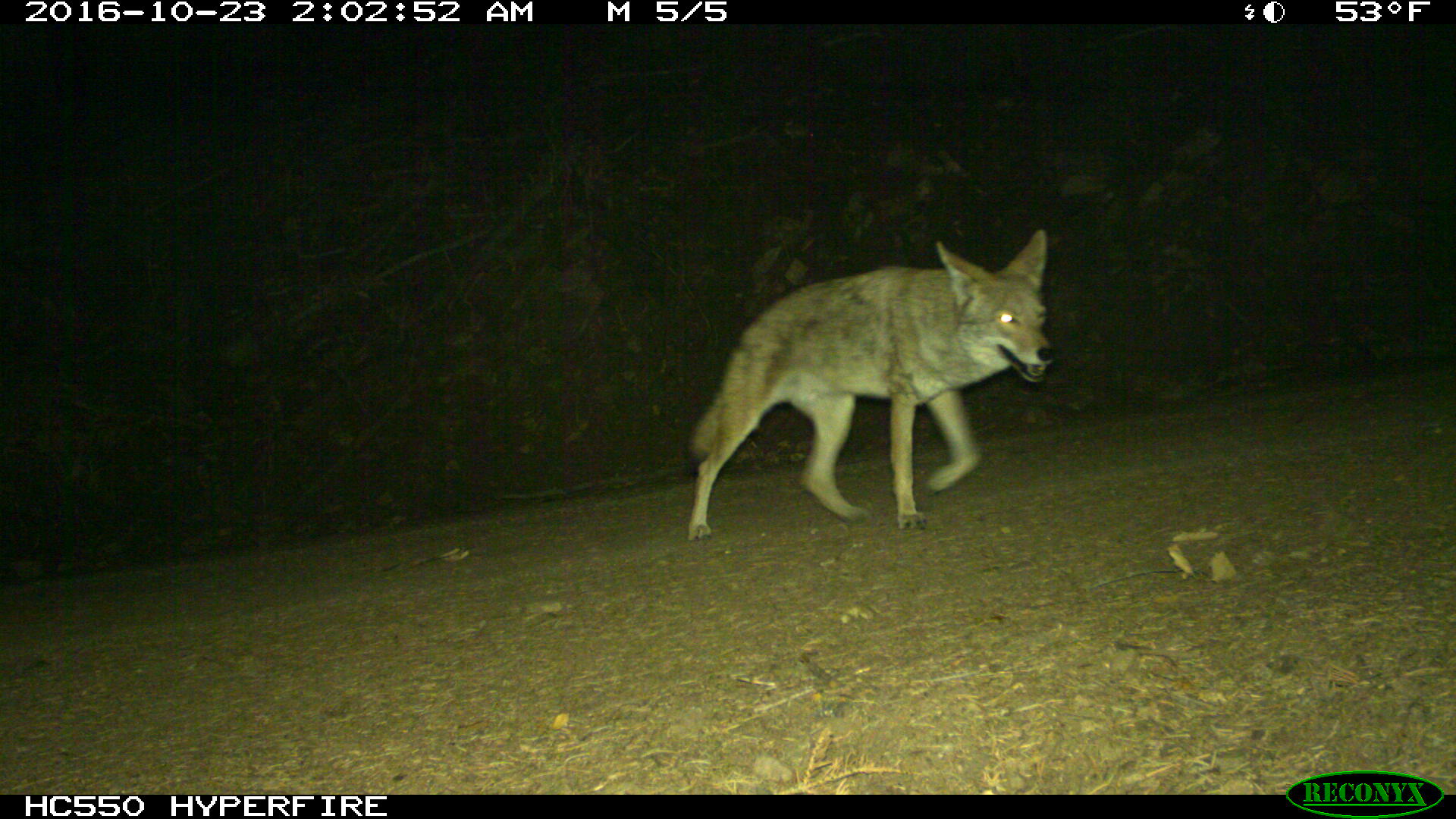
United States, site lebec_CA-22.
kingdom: Animalia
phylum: Chordata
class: Mammalia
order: Carnivora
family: Canidae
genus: Canis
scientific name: Canis latrans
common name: coyote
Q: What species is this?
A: Canis latrans (coyote).